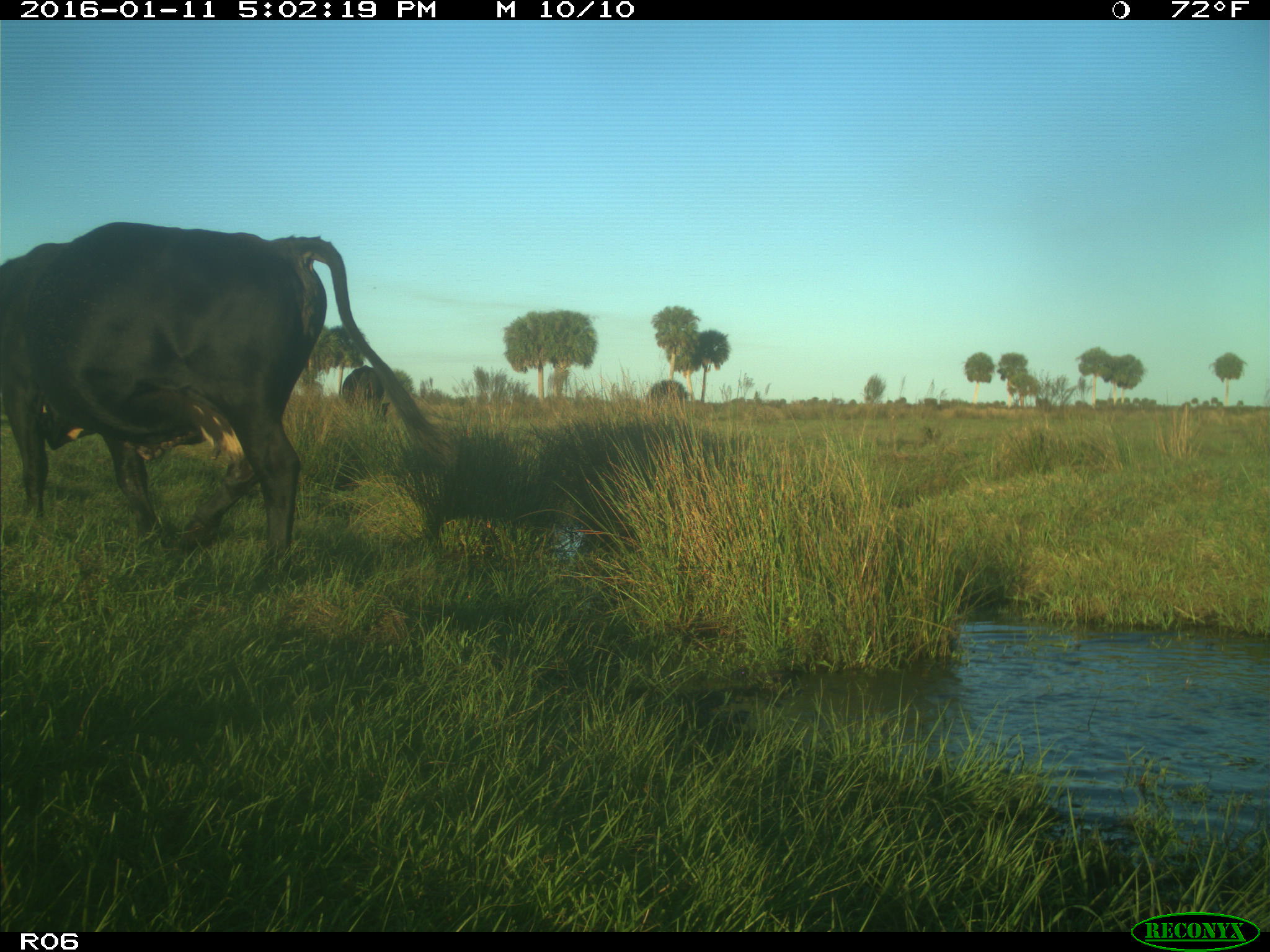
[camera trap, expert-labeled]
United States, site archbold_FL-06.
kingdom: Animalia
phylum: Chordata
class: Mammalia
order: Artiodactyla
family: Bovidae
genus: Bos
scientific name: Bos taurus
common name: domestic cow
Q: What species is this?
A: Bos taurus (domestic cow).